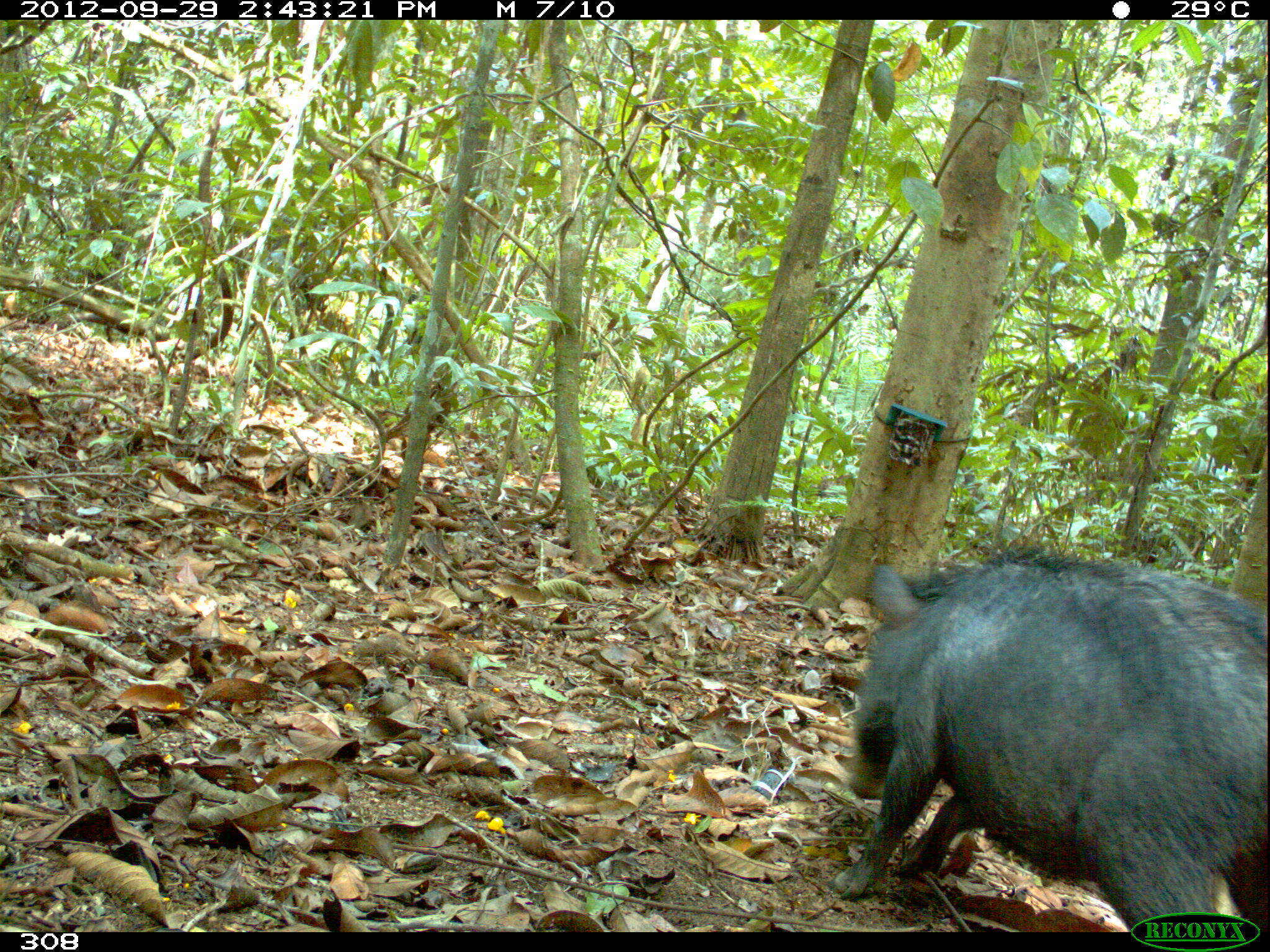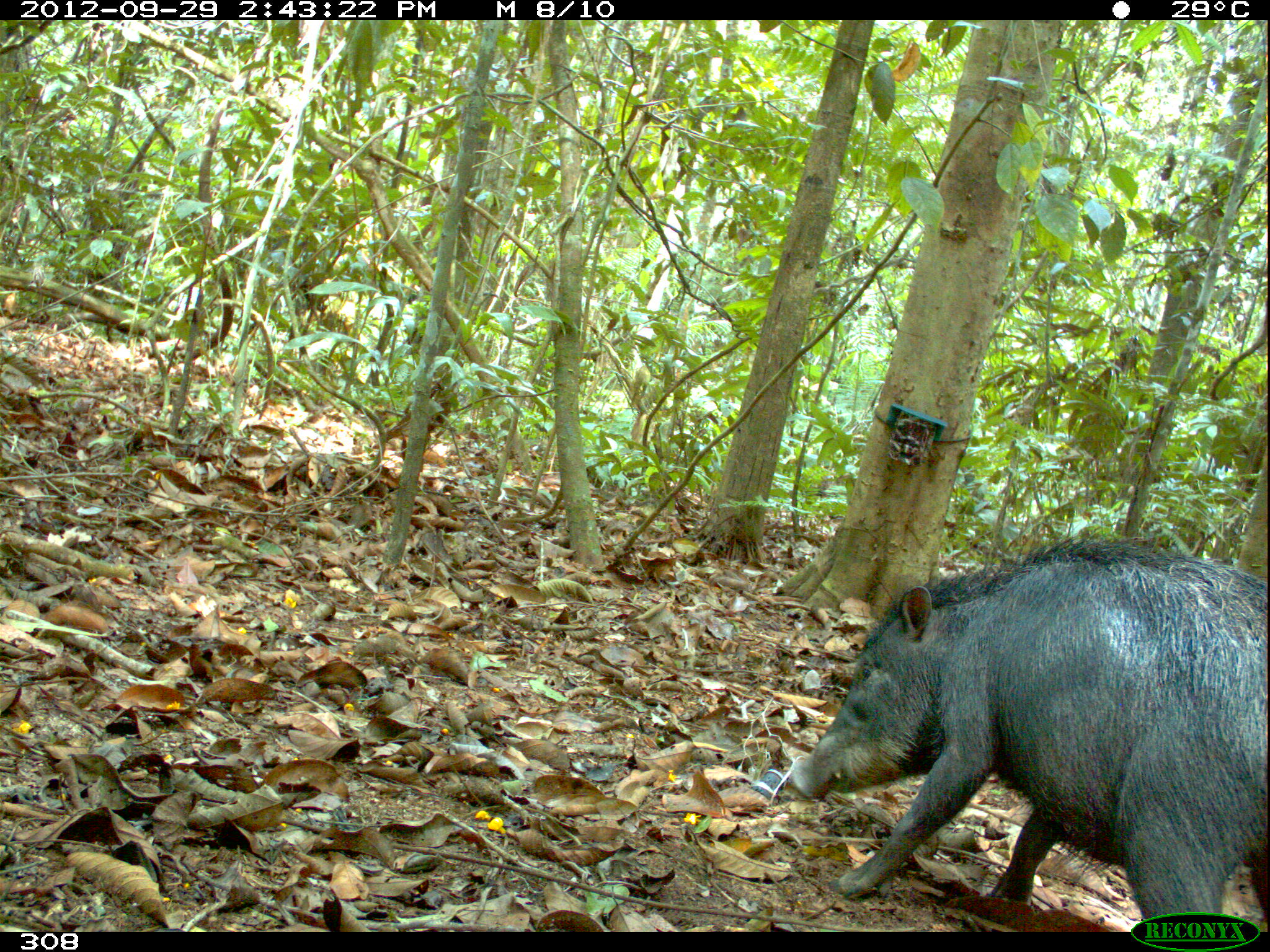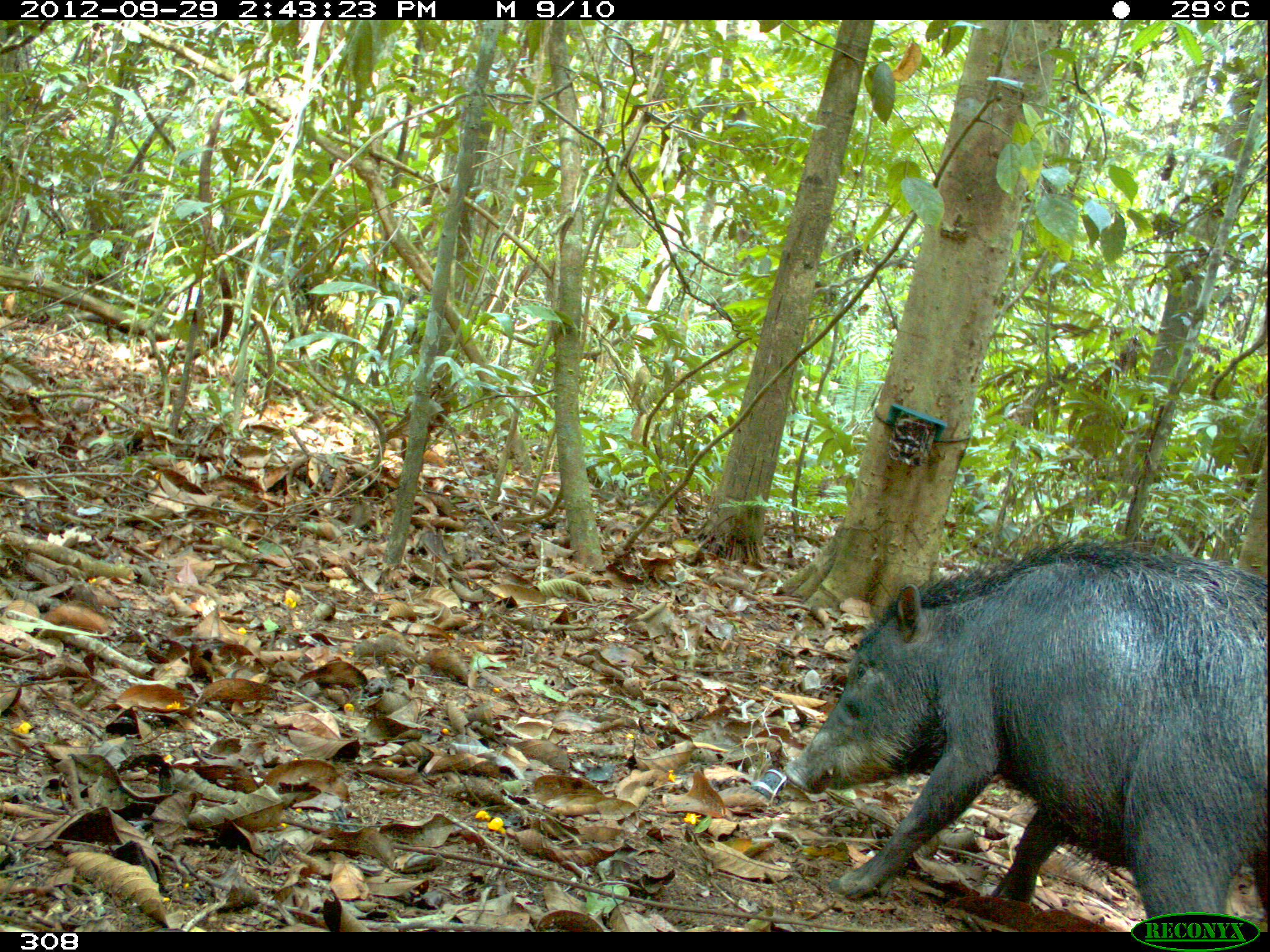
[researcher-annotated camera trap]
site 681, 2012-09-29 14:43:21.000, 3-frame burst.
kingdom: Animalia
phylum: Chordata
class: Mammalia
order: Artiodactyla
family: Tayassuidae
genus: Tayassu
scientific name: Tayassu pecari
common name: white-lipped peccary